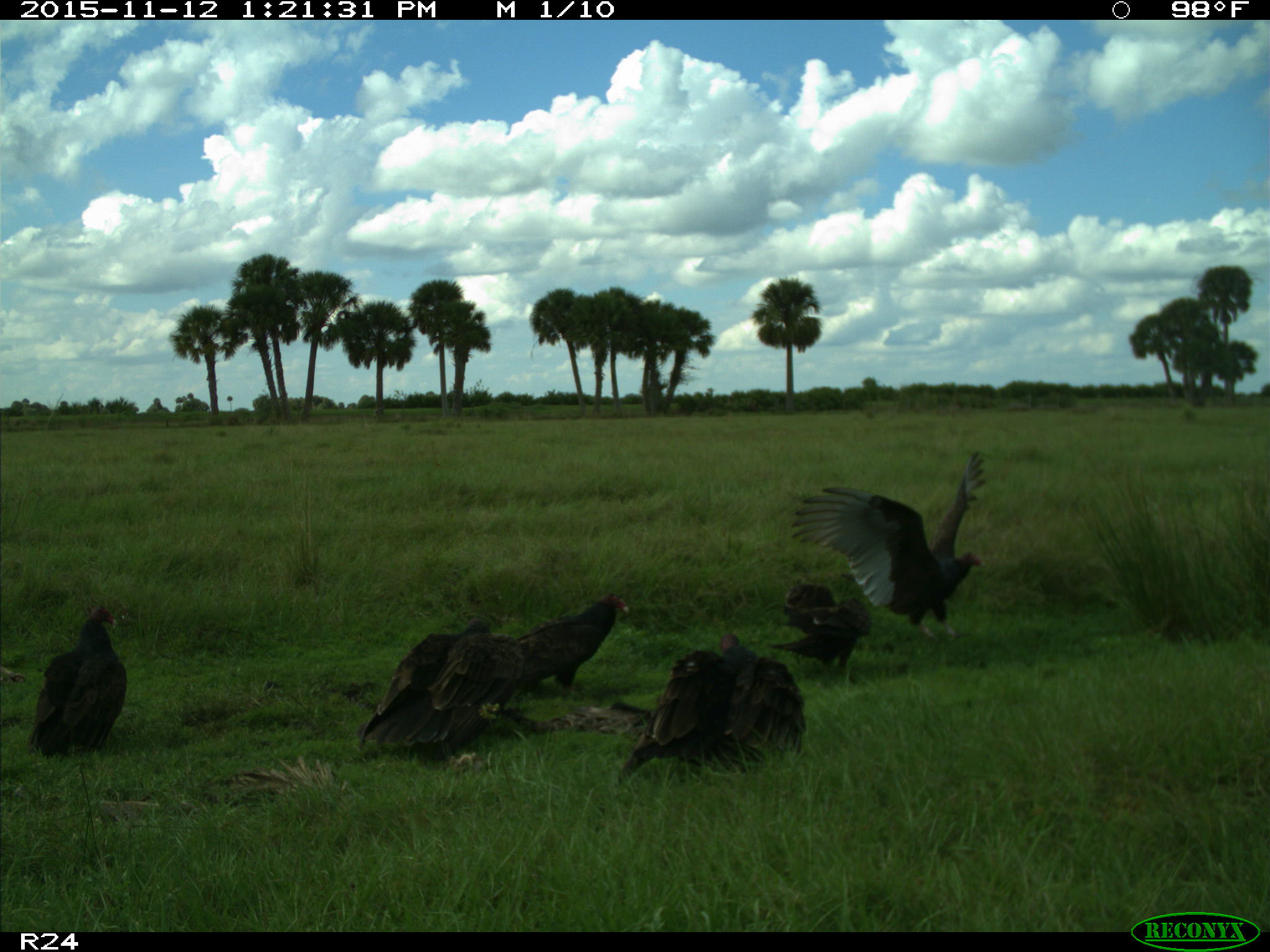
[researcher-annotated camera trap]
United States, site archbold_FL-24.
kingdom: Animalia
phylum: Chordata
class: Aves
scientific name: Aves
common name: birds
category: unidentified bird